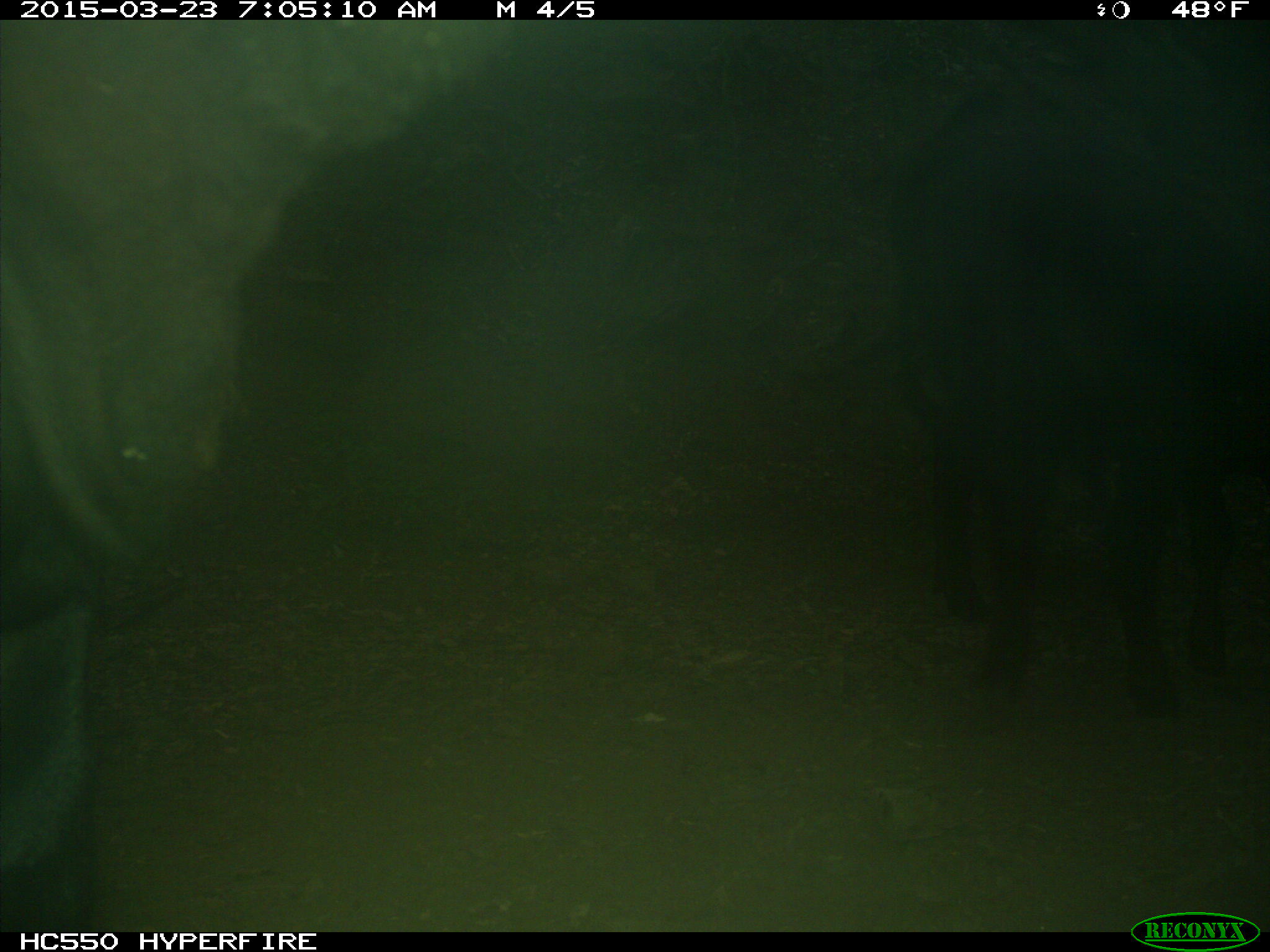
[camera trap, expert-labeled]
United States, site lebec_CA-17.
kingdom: Animalia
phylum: Chordata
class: Mammalia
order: Artiodactyla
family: Bovidae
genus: Bos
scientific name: Bos taurus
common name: domestic cow